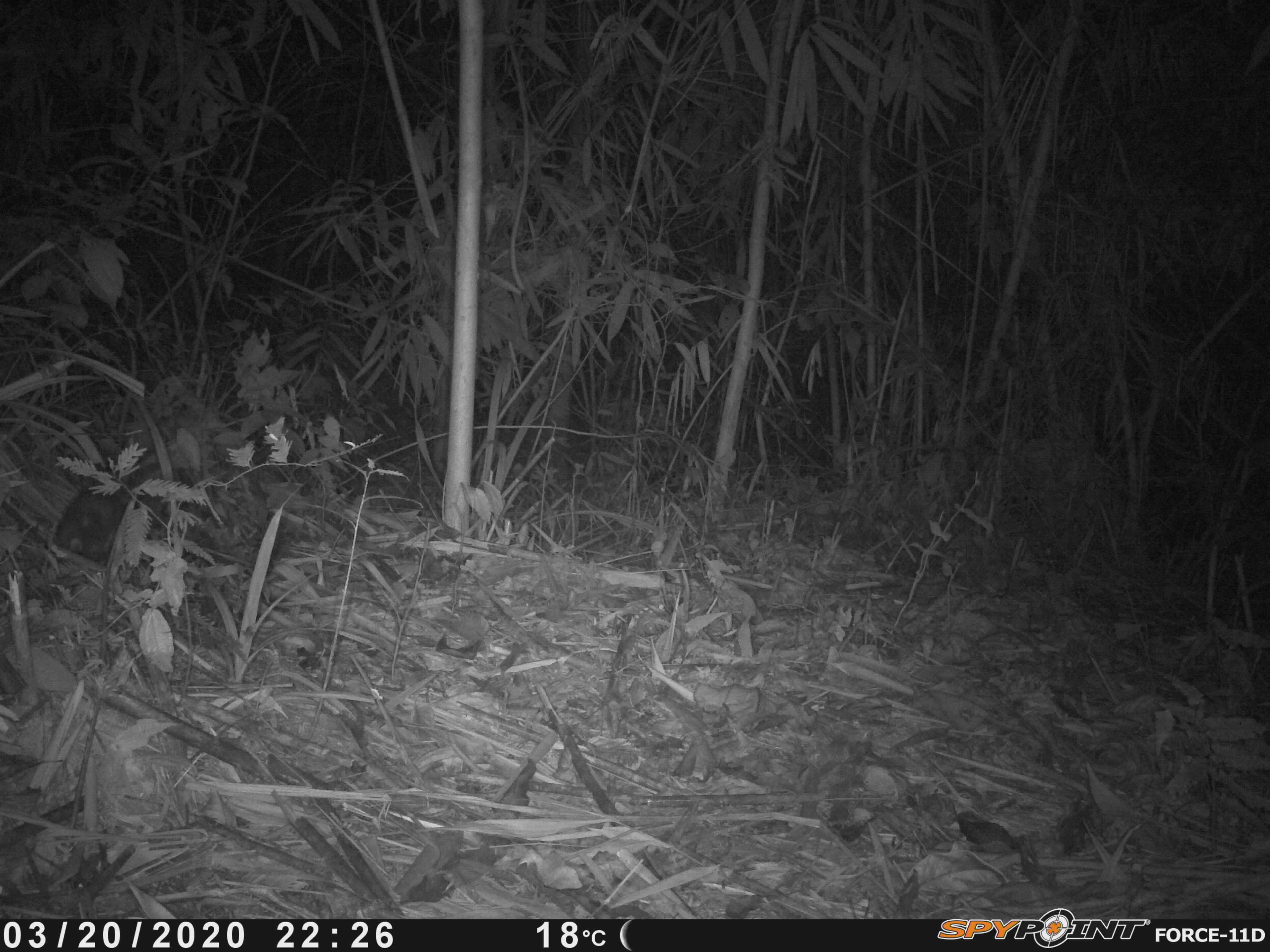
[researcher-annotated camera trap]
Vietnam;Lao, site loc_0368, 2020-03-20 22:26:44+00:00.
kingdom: Animalia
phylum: Chordata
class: Mammalia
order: Carnivora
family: Mustelidae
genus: Melogale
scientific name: Melogale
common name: ferret badger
Ferret badger (Melogale). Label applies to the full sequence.